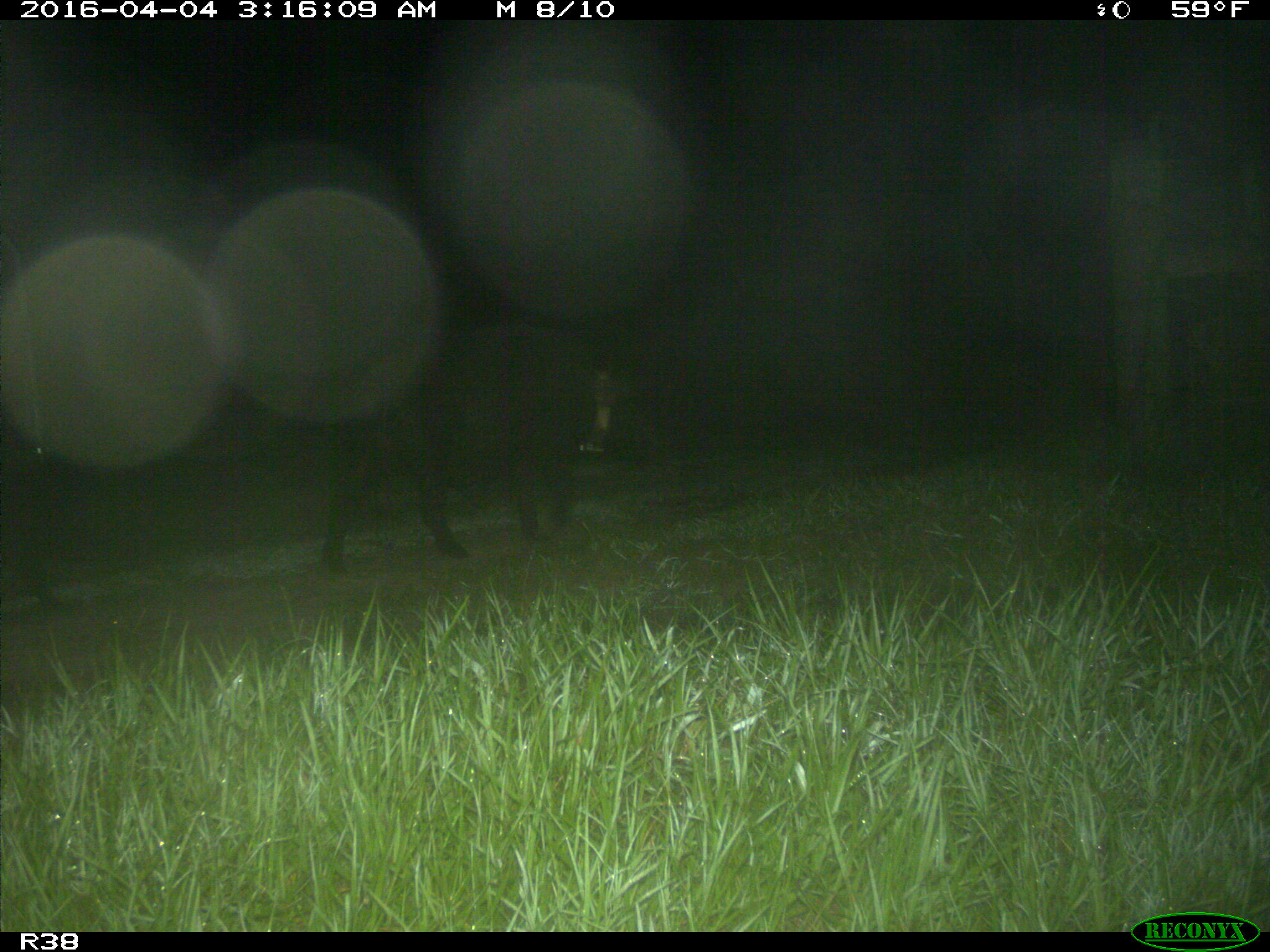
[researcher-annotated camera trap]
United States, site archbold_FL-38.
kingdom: Animalia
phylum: Chordata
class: Mammalia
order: Artiodactyla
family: Suidae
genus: Sus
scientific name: Sus scrofa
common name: wild boar